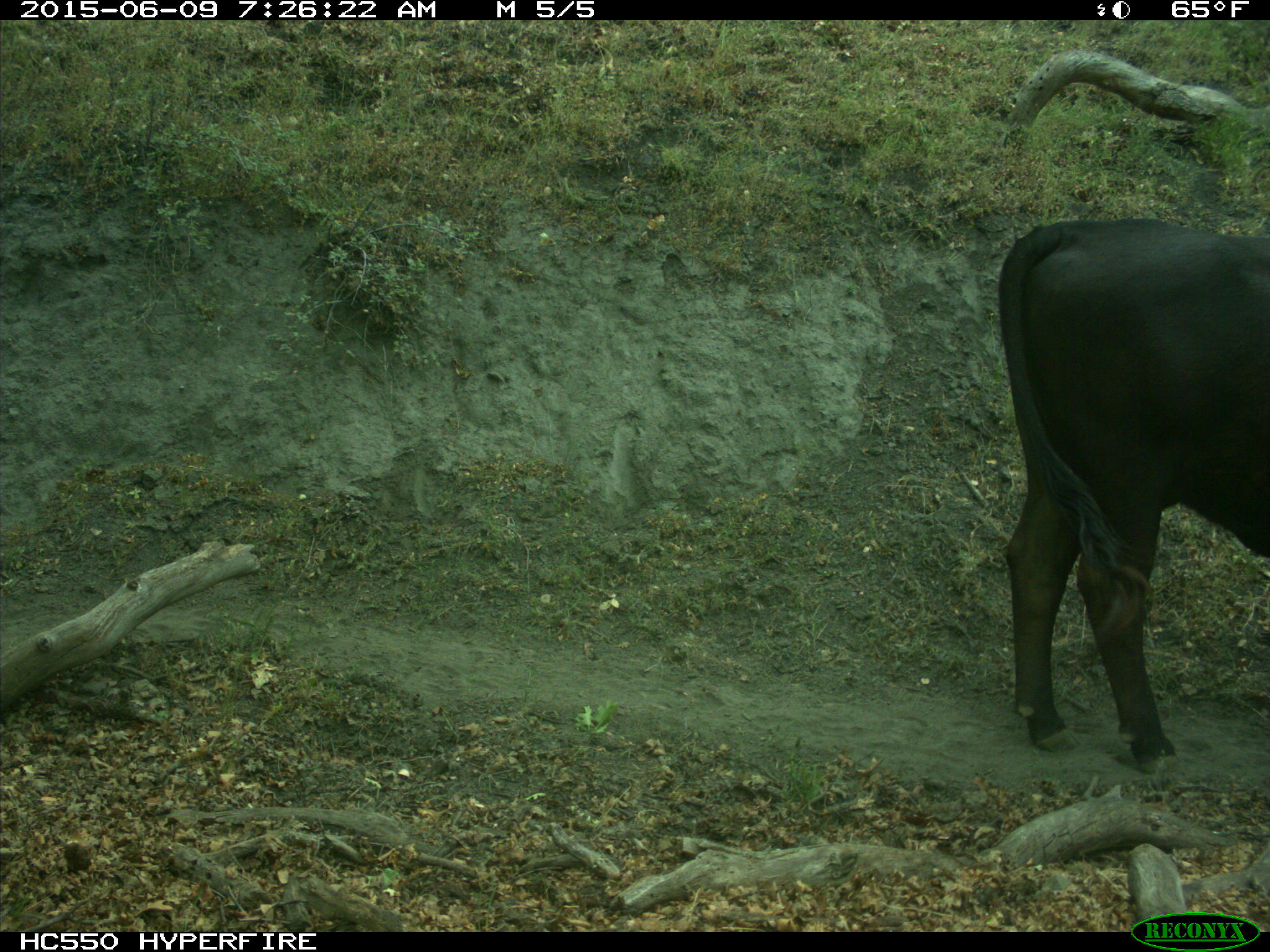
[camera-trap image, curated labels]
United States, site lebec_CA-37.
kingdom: Animalia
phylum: Chordata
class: Mammalia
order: Artiodactyla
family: Bovidae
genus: Bos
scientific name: Bos taurus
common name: domestic cow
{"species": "Bos taurus (domestic cow)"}